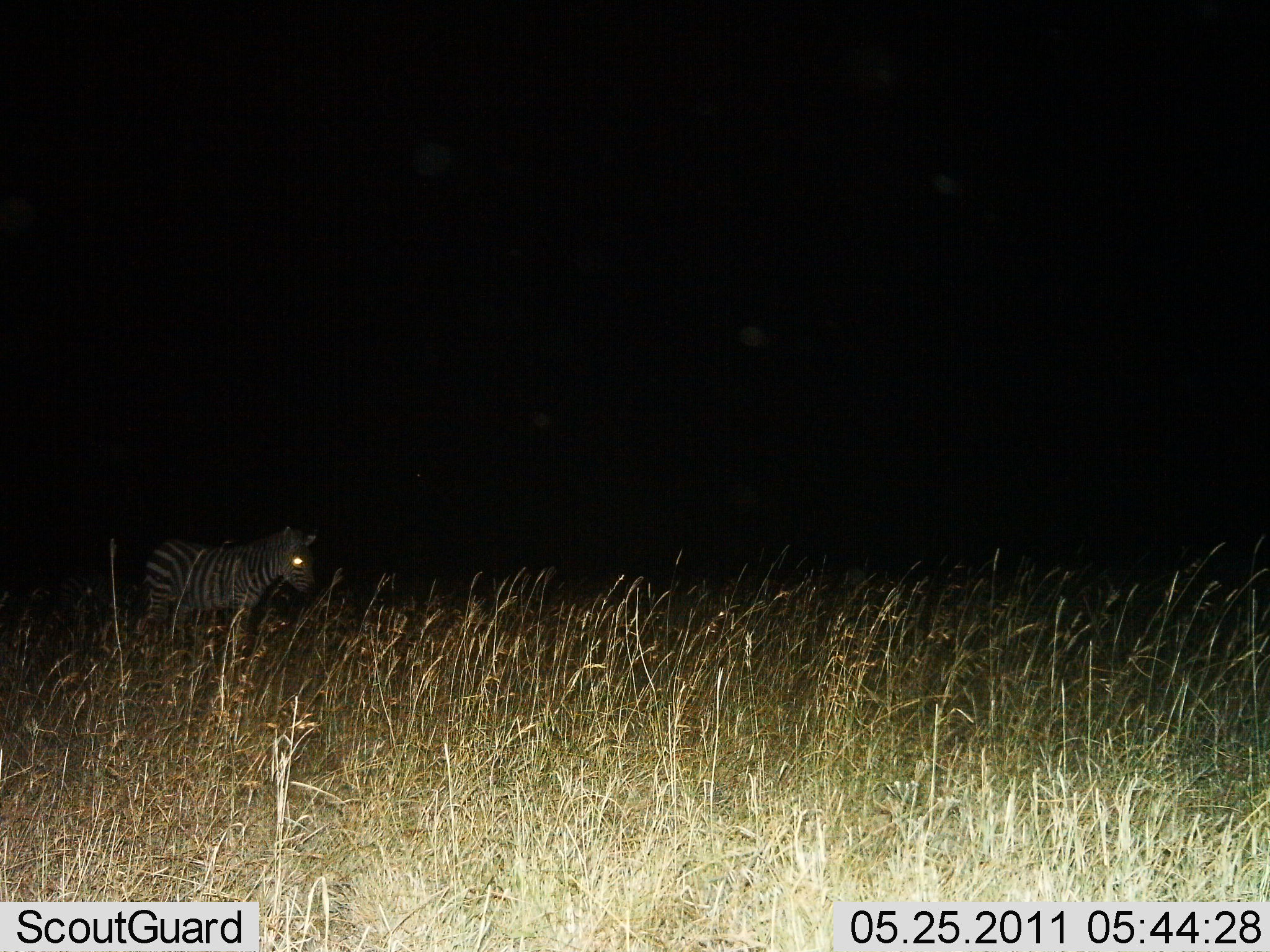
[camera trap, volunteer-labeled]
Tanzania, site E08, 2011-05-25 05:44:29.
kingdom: Animalia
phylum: Chordata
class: Mammalia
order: Perissodactyla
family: Equidae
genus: Equus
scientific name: Equus quagga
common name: plains zebra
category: zebra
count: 1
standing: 86%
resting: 7%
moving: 14%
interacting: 0%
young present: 7%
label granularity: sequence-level